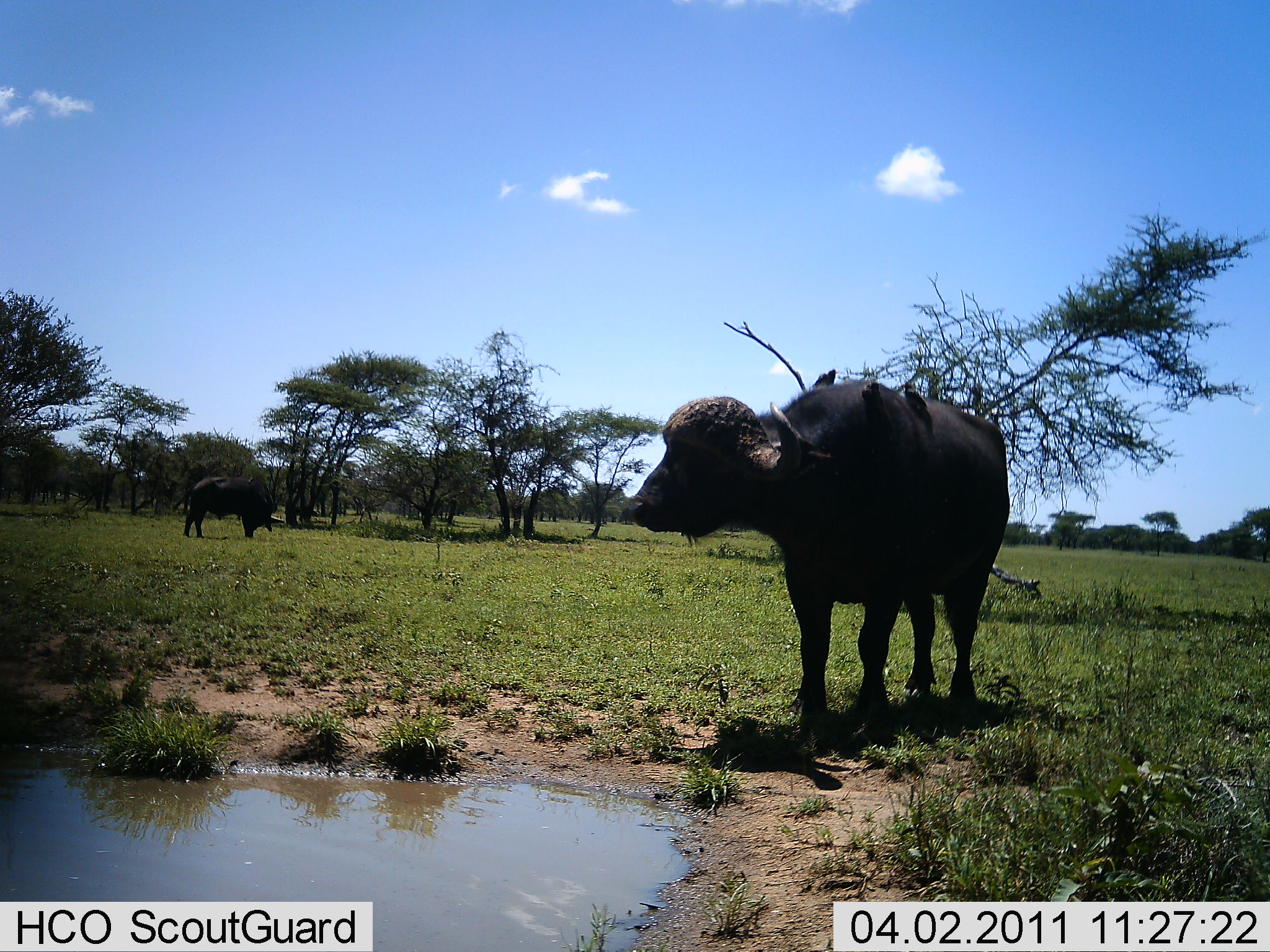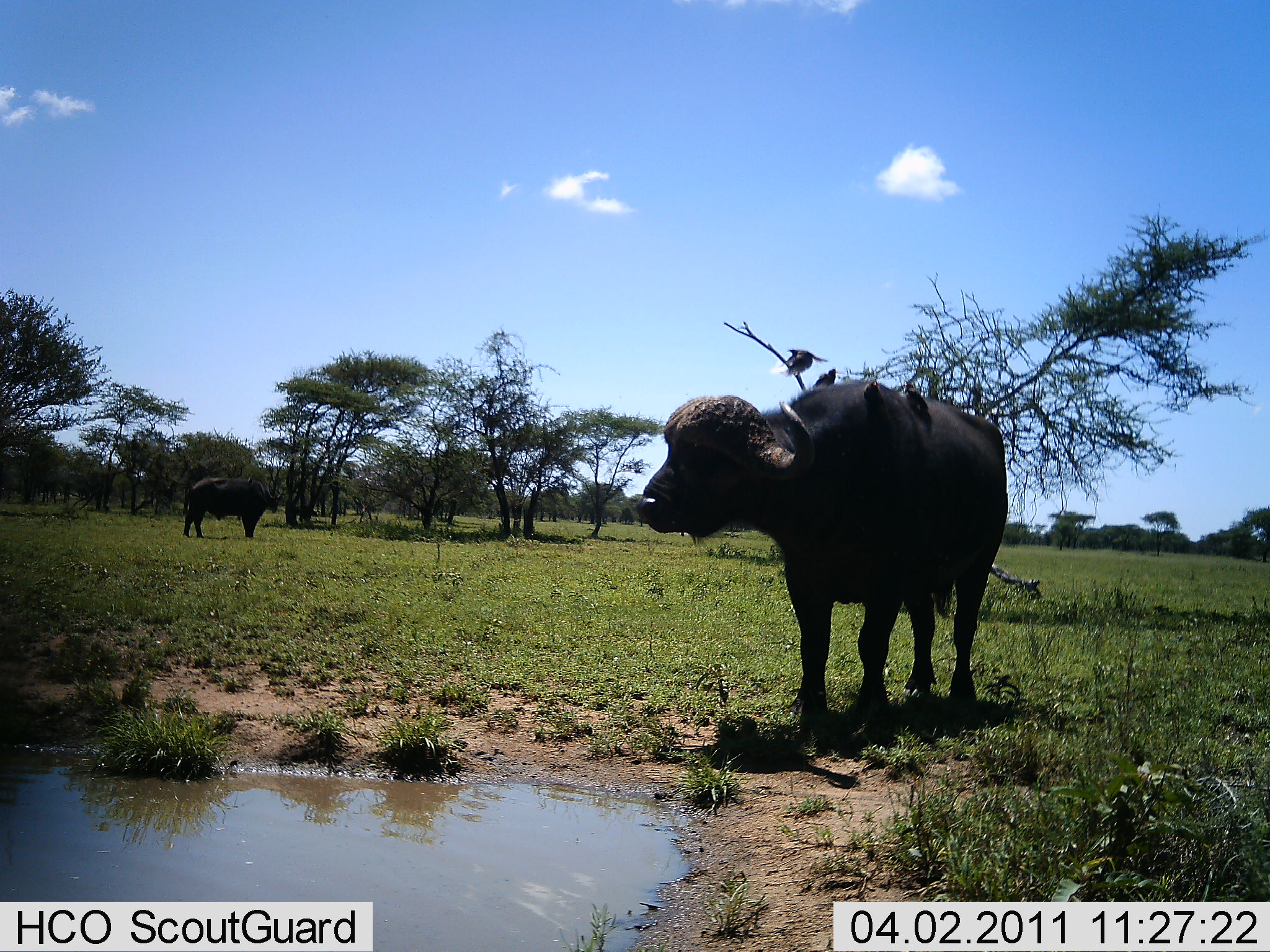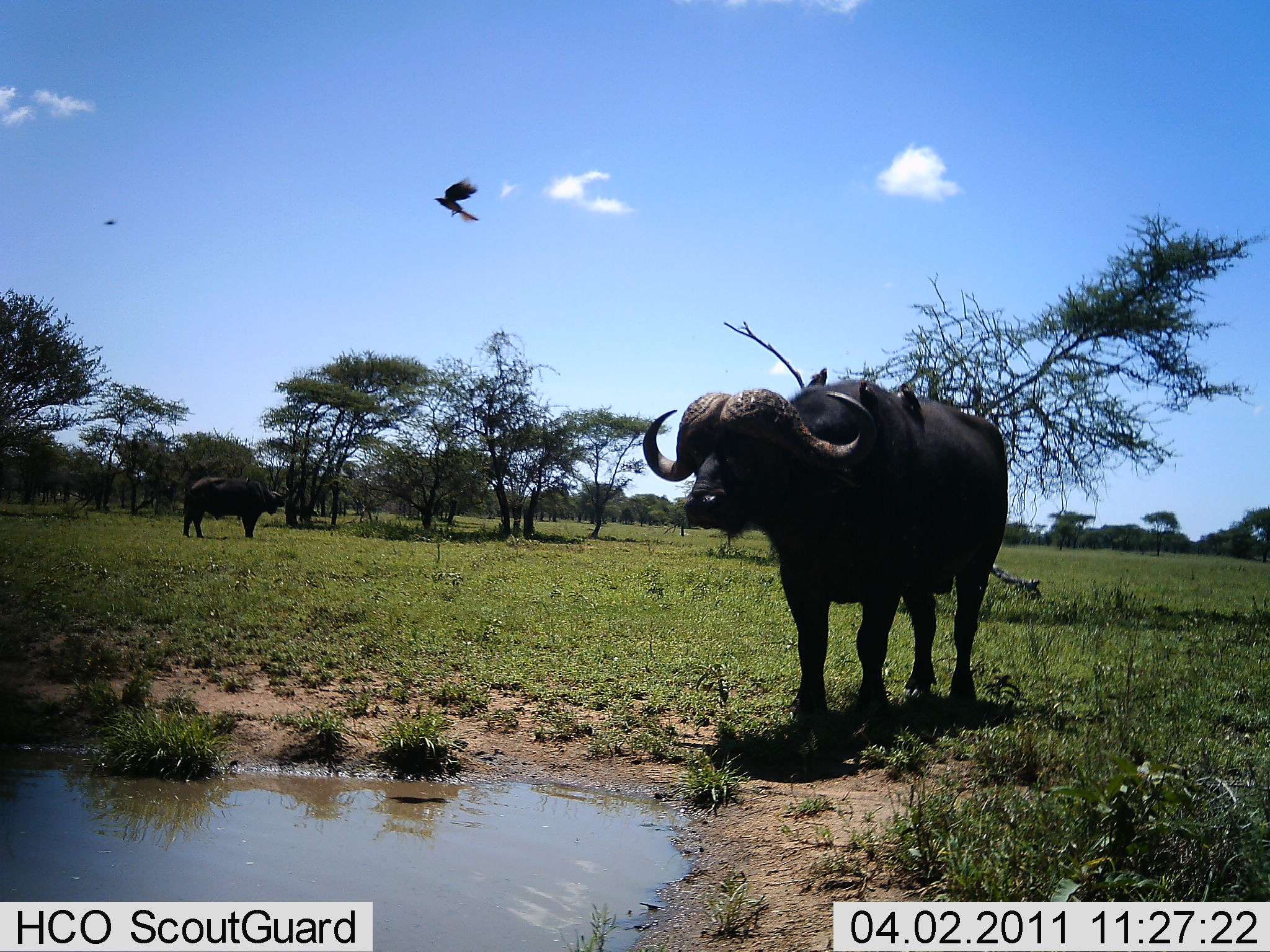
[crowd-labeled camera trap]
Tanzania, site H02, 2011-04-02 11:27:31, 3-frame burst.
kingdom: Animalia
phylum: Chordata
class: Mammalia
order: Artiodactyla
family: Bovidae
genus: Syncerus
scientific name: Syncerus caffer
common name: cape buffalo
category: buffalo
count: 2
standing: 94%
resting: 6%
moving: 0%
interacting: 6%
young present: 0%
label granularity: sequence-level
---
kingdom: Animalia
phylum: Chordata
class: Aves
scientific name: Aves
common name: bird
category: otherbird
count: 4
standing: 27%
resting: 27%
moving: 73%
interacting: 9%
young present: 0%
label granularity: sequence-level